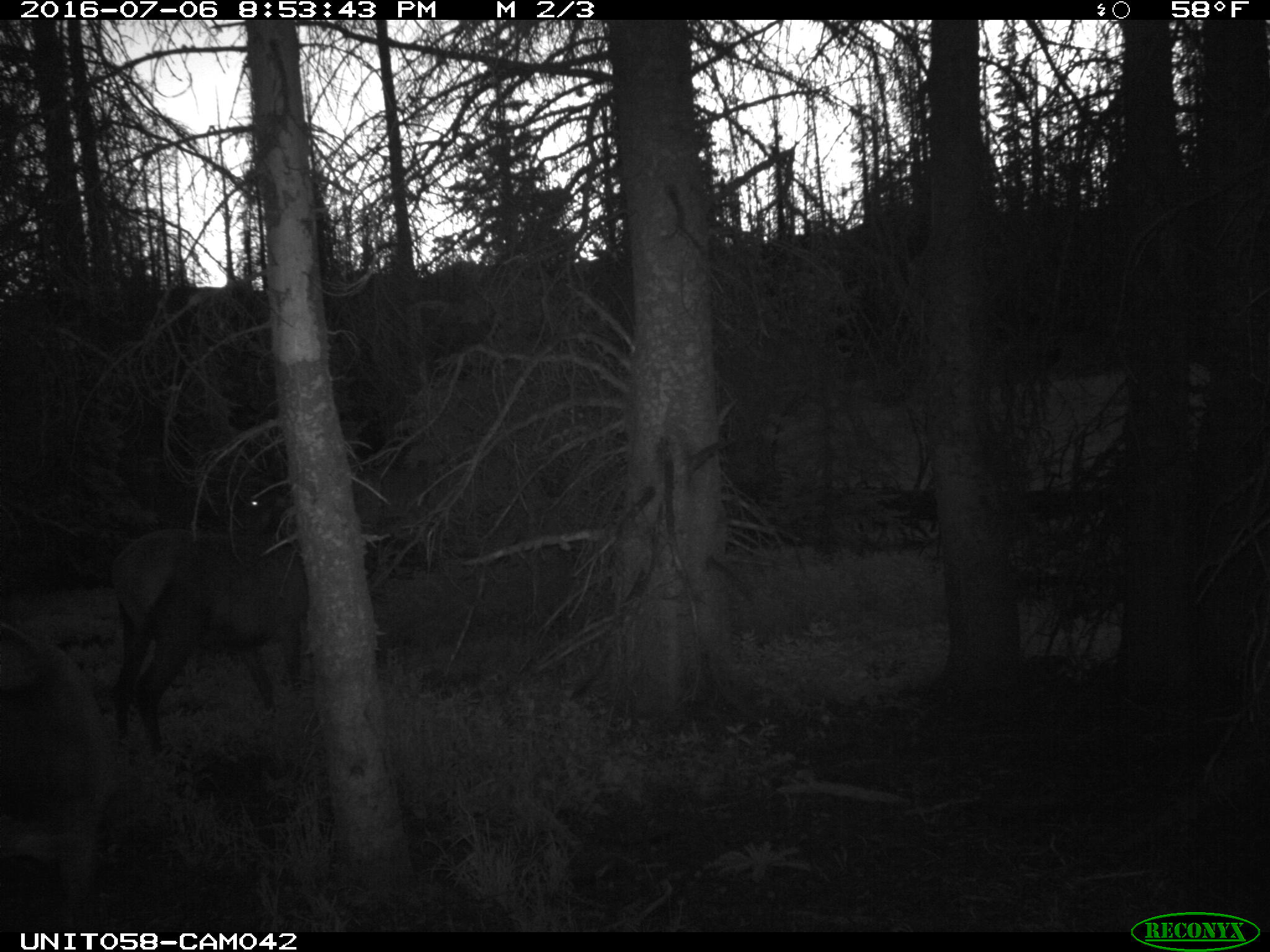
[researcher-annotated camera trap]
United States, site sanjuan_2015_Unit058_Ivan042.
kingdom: Animalia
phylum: Chordata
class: Mammalia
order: Artiodactyla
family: Cervidae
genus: Cervus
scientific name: Cervus elaphus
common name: red deer